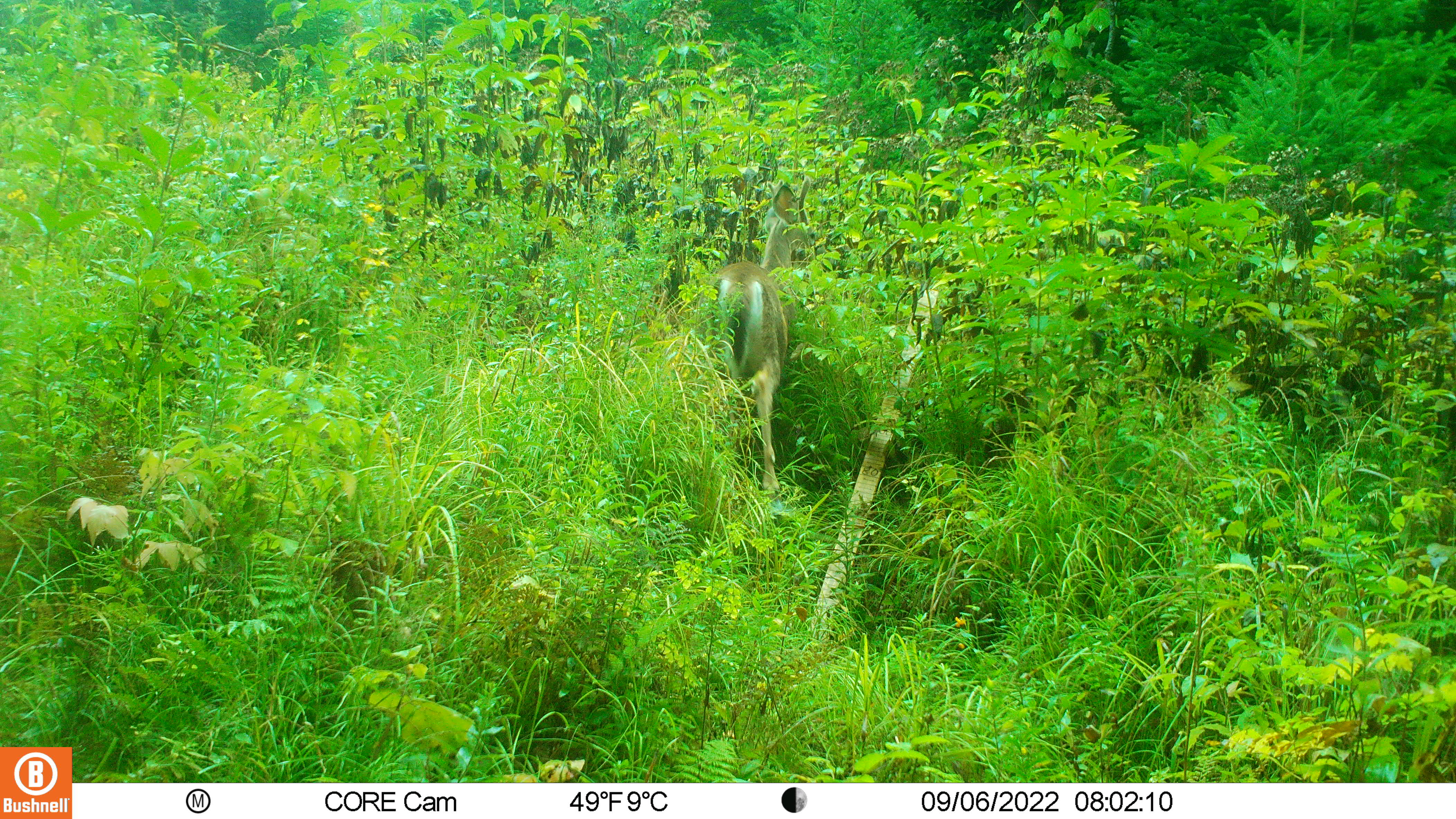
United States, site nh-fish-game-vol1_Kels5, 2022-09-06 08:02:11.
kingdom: Animalia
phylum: Chordata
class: Mammalia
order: Artiodactyla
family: Cervidae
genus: Odocoileus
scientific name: Odocoileus virginianus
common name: white-tailed deer